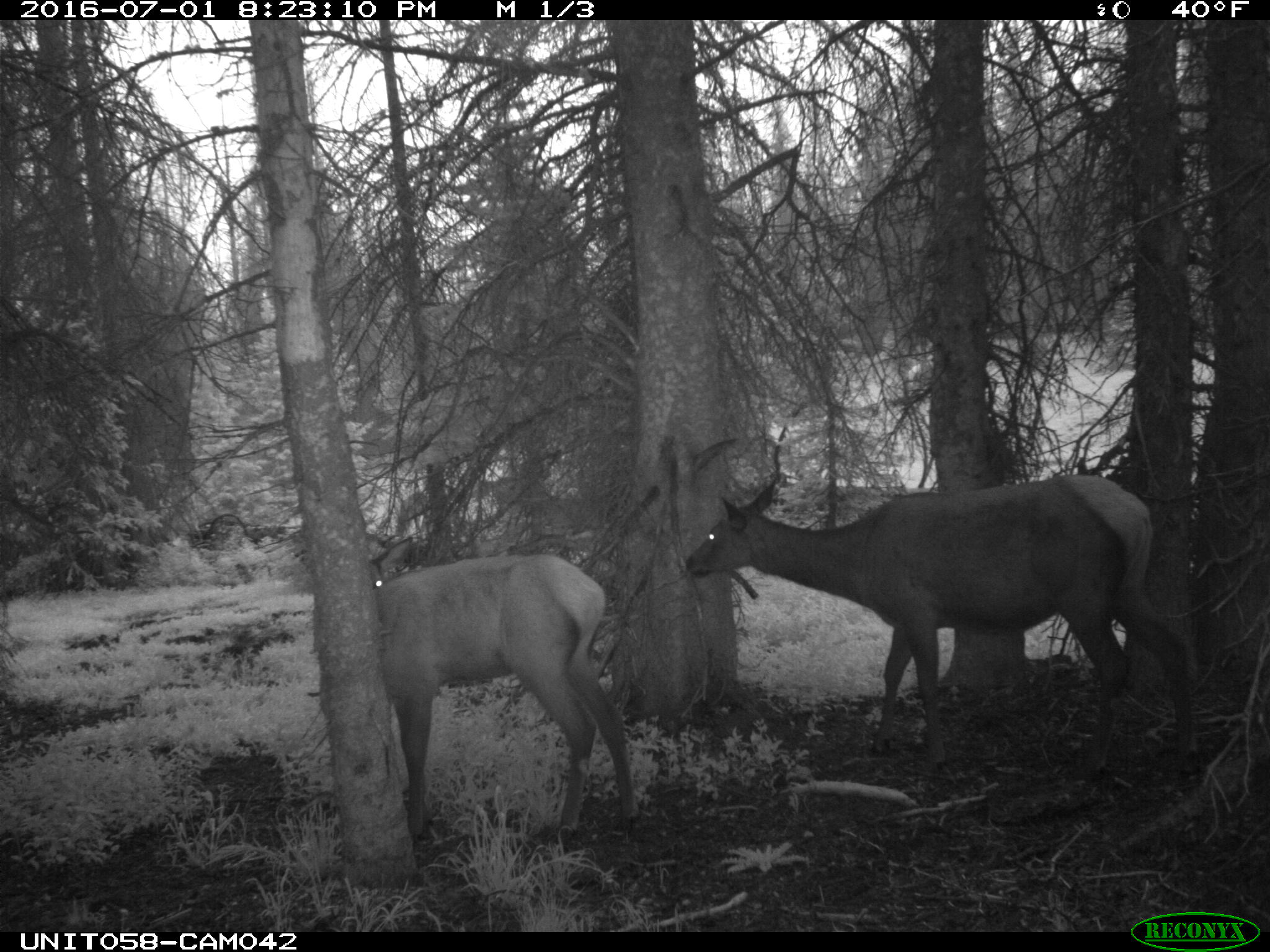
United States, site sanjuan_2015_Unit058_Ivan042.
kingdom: Animalia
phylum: Chordata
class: Mammalia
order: Artiodactyla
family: Cervidae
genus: Cervus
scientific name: Cervus elaphus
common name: red deer